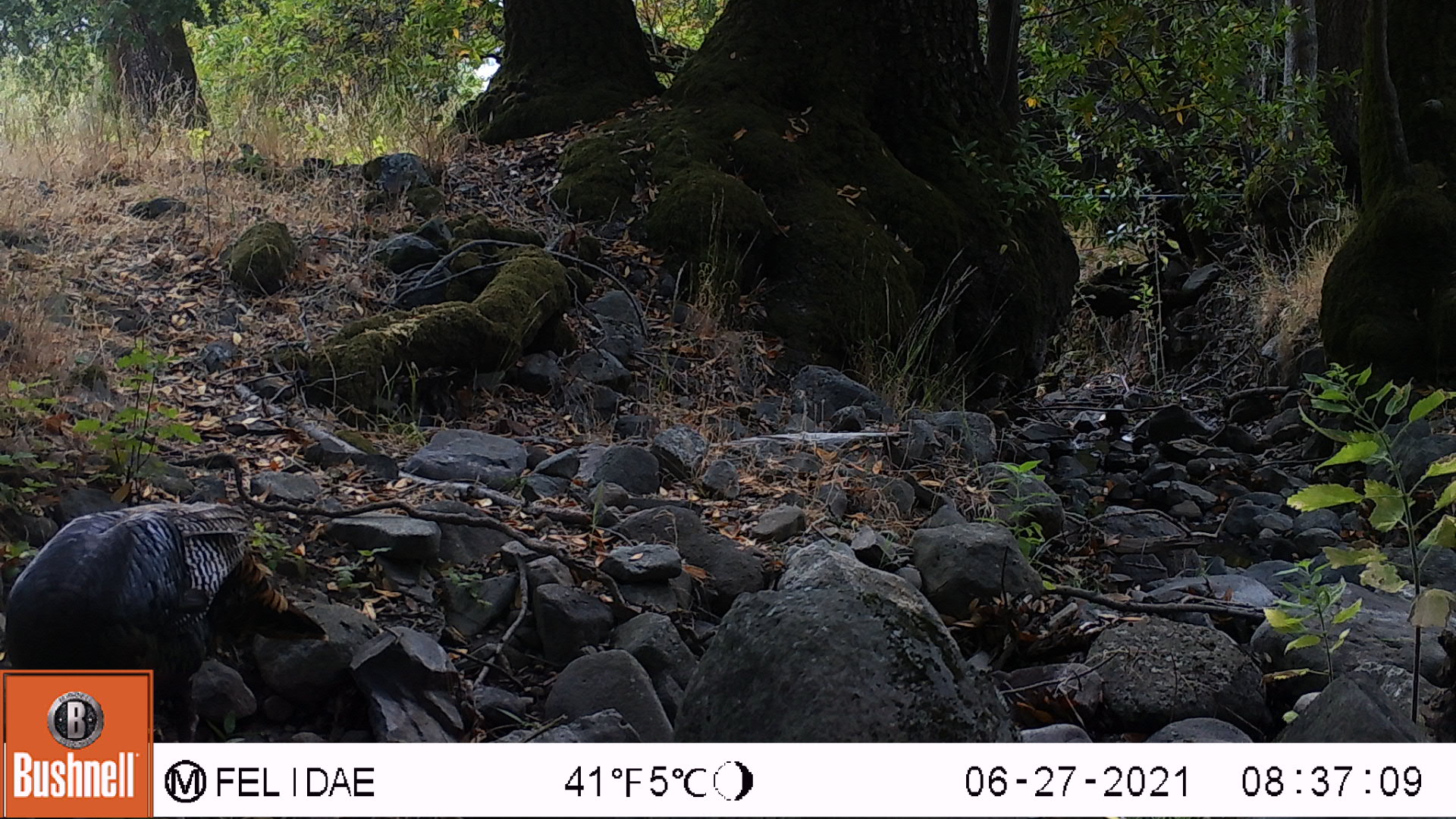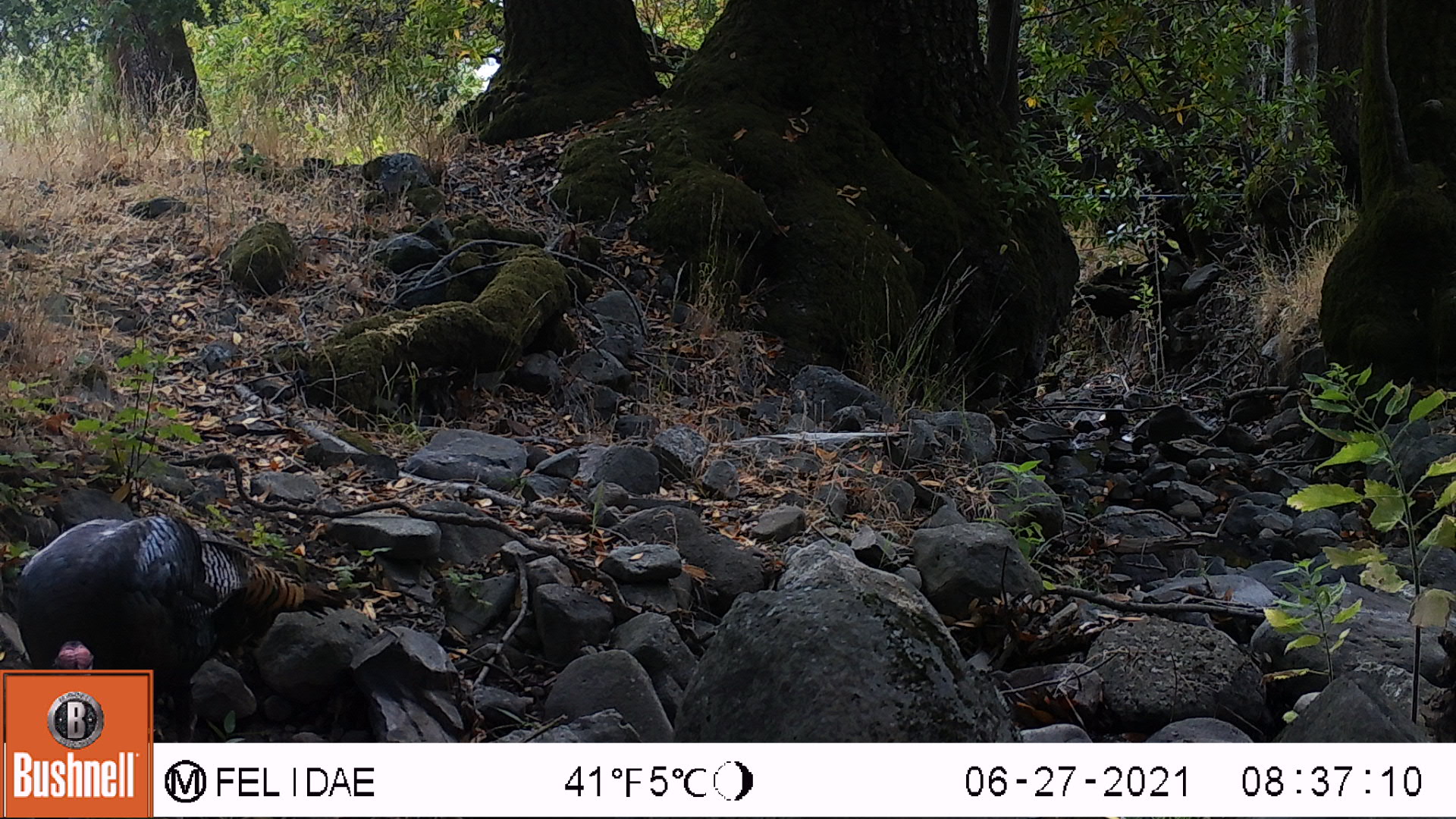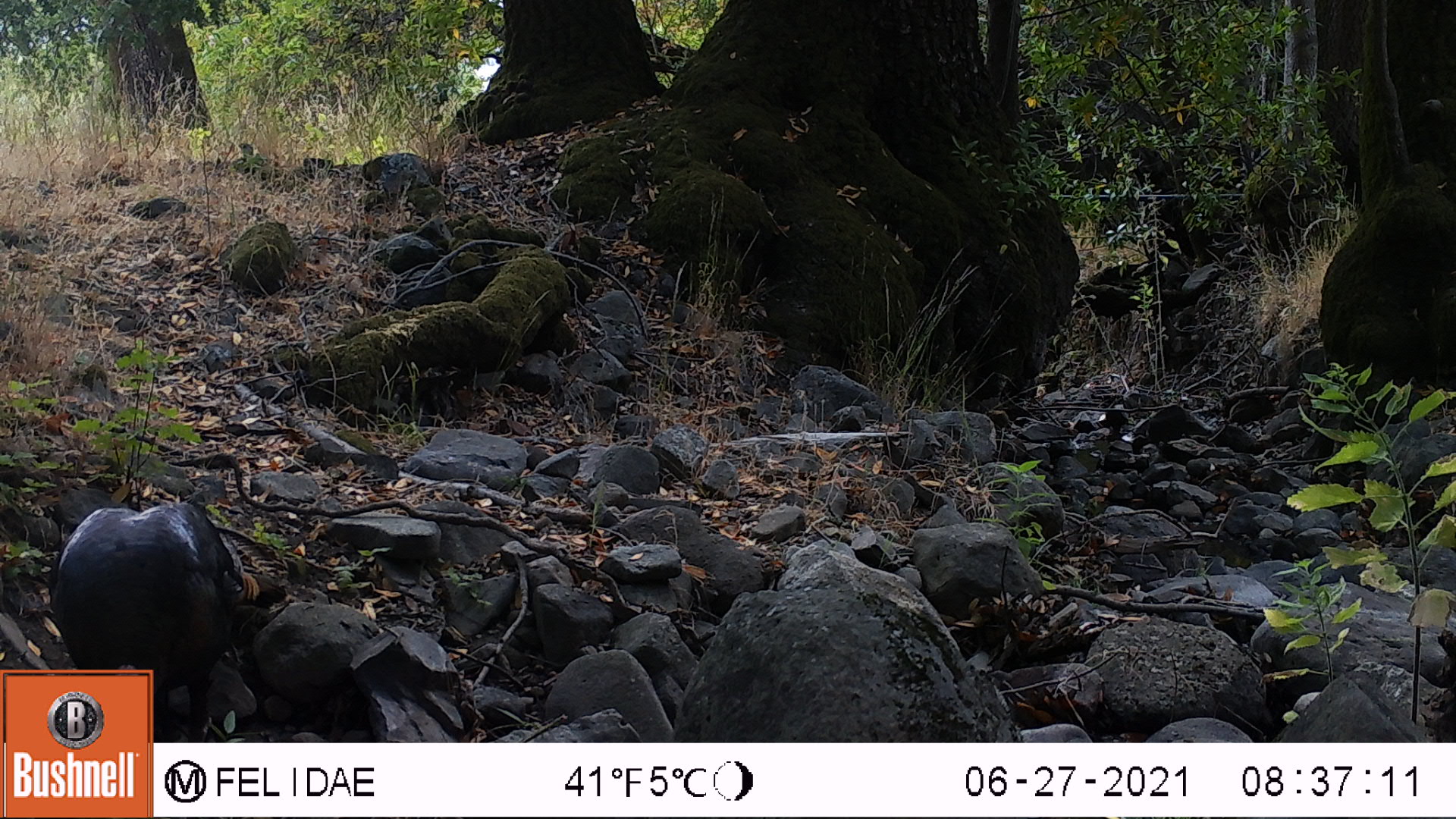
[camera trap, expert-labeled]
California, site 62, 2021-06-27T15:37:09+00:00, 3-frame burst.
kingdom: Animalia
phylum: Chordata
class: Aves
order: Galliformes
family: Phasianidae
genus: Meleagris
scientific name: Meleagris gallopavo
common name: turkey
Turkey (Meleagris gallopavo).